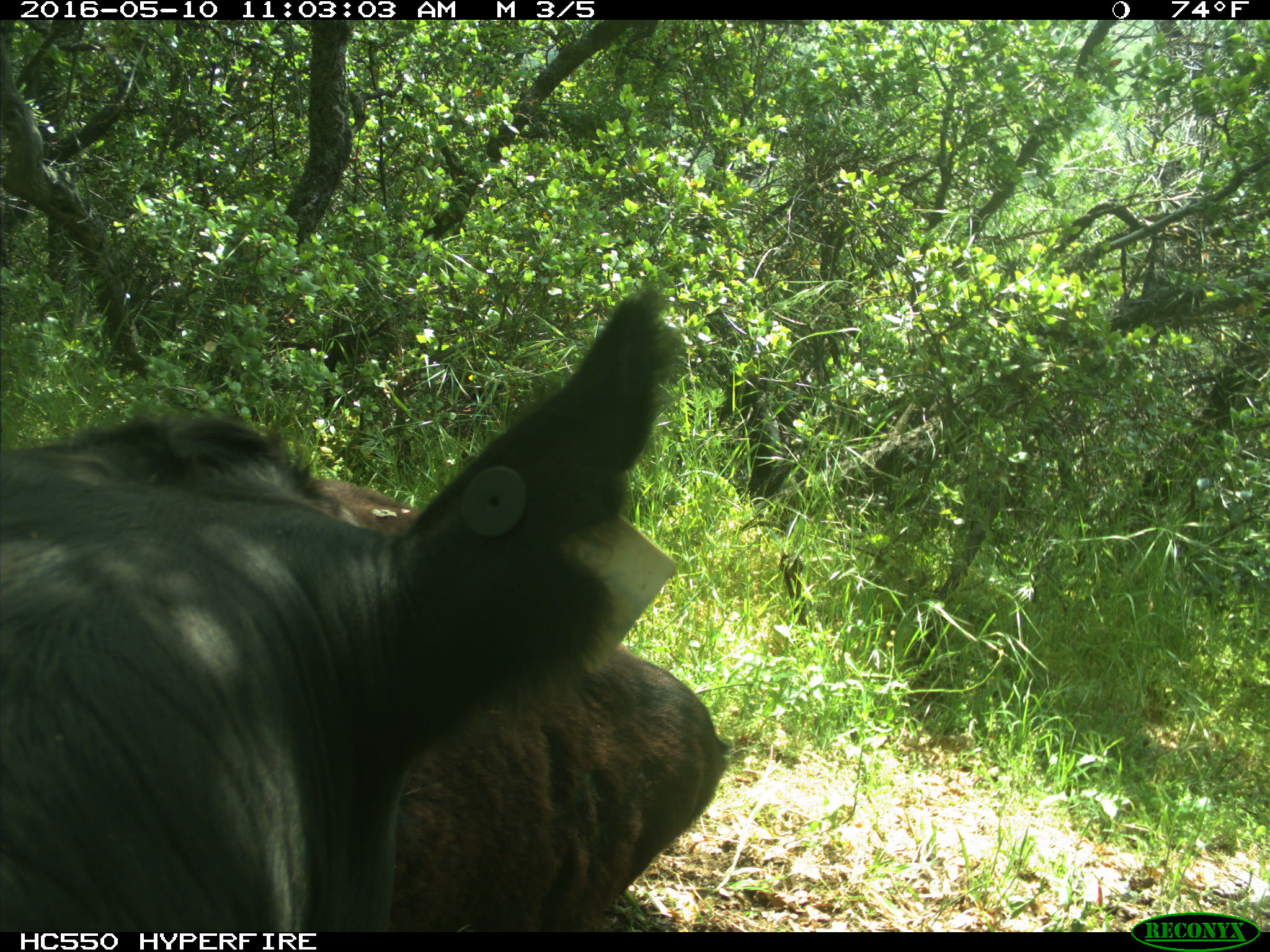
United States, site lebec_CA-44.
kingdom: Animalia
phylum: Chordata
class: Mammalia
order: Artiodactyla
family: Bovidae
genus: Bos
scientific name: Bos taurus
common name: domestic cow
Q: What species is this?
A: Bos taurus (domestic cow).